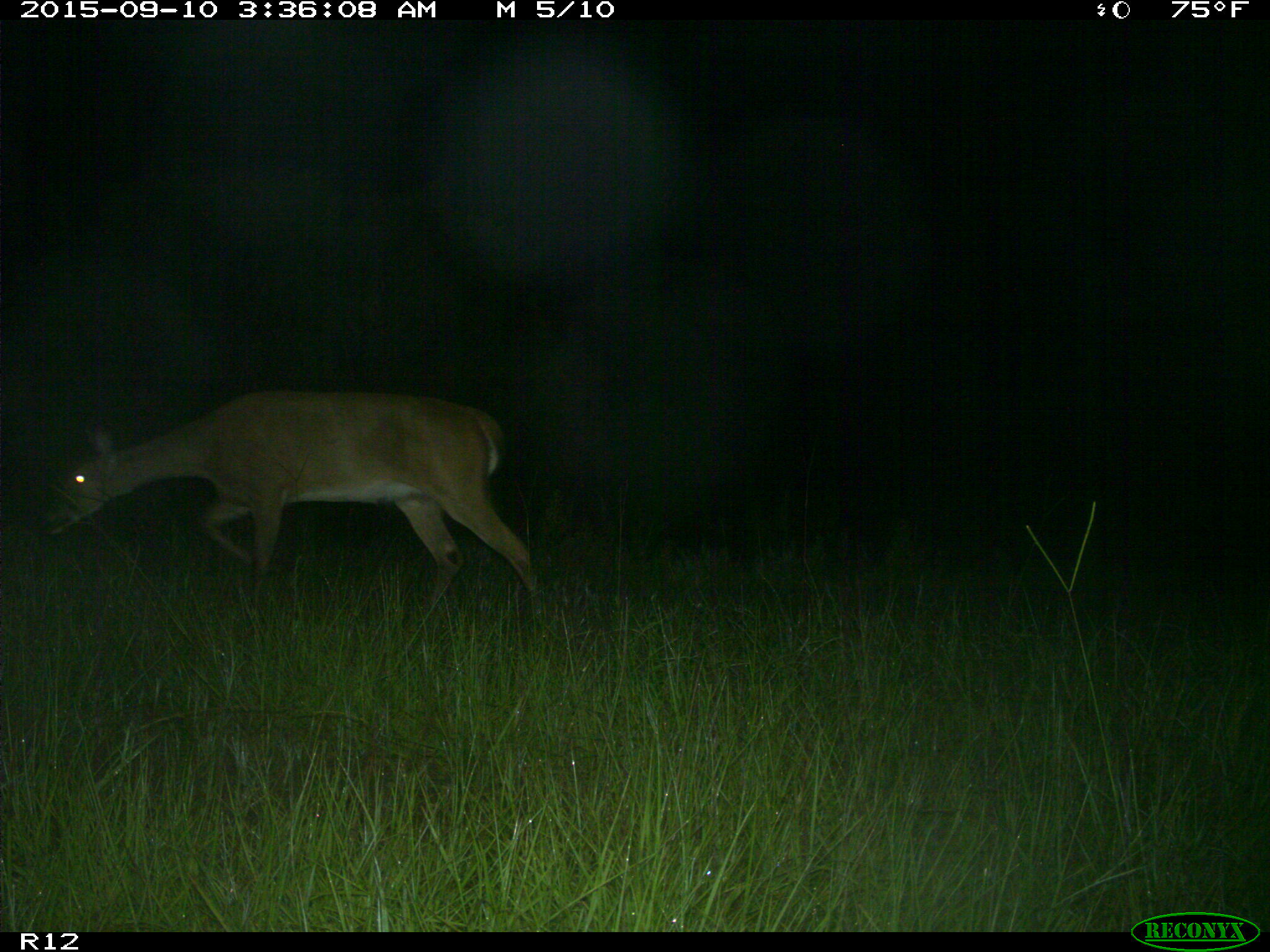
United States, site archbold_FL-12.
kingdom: Animalia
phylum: Chordata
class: Mammalia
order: Artiodactyla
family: Cervidae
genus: Odocoileus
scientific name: Odocoileus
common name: deer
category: unidentified deer